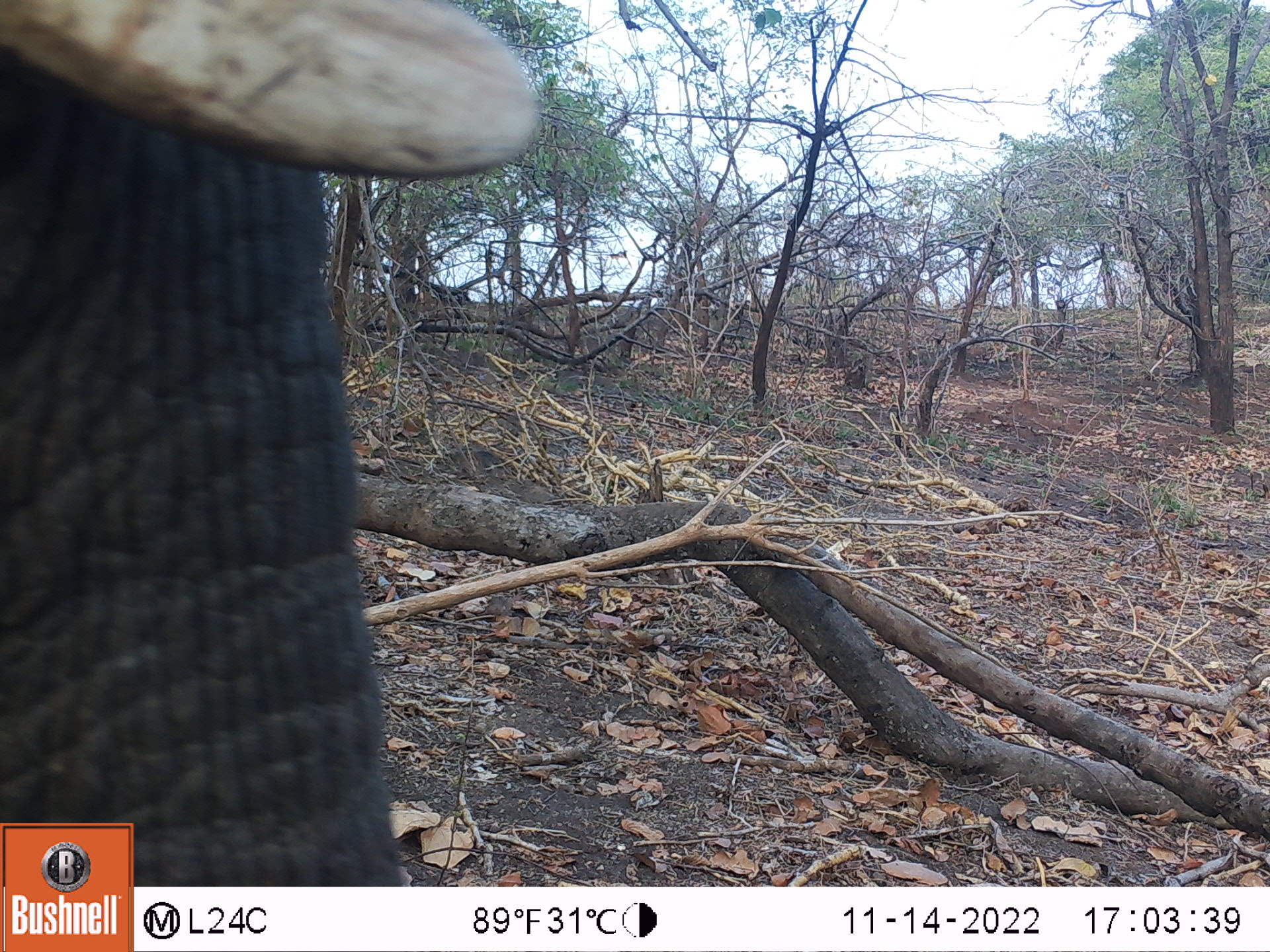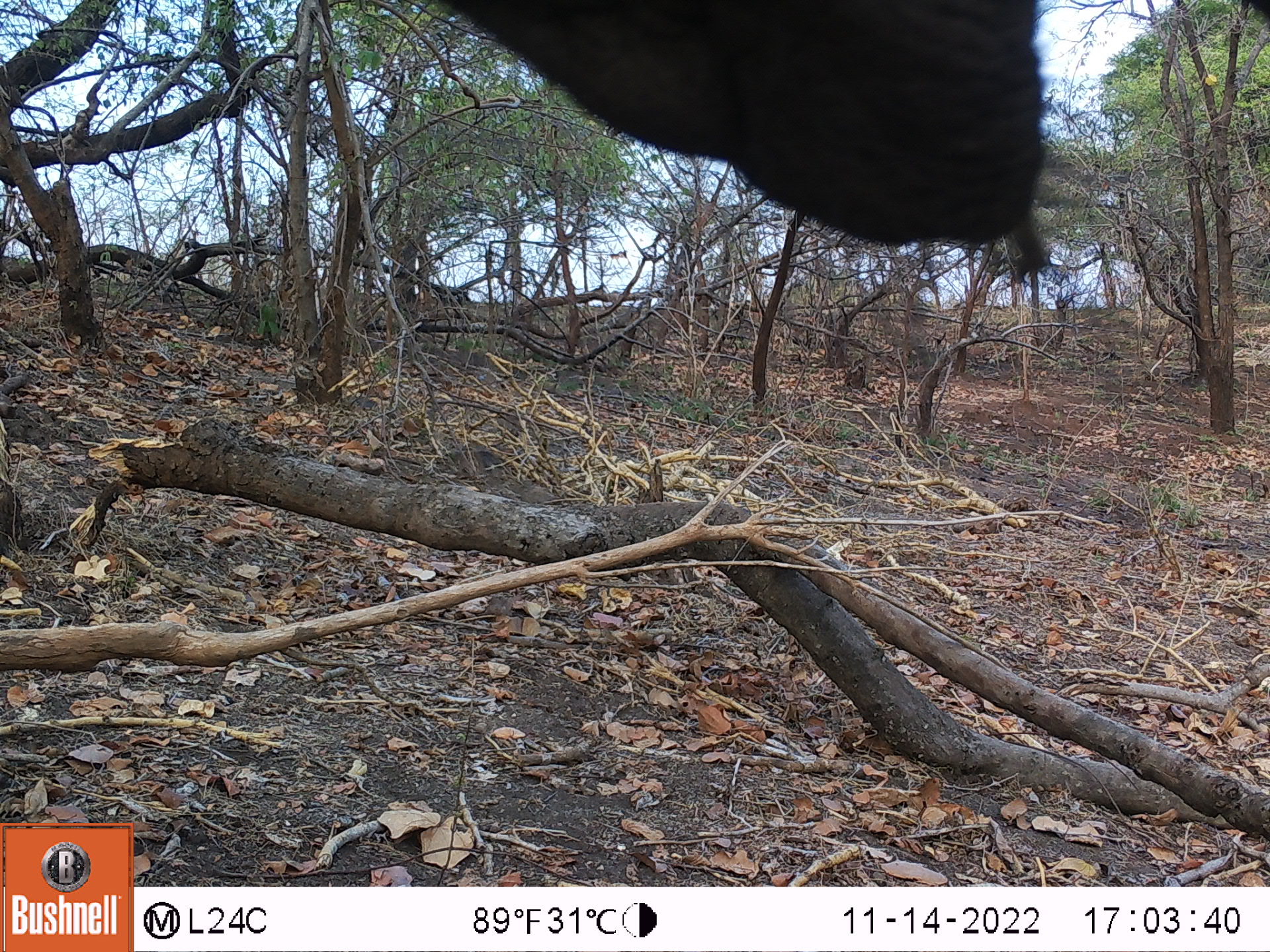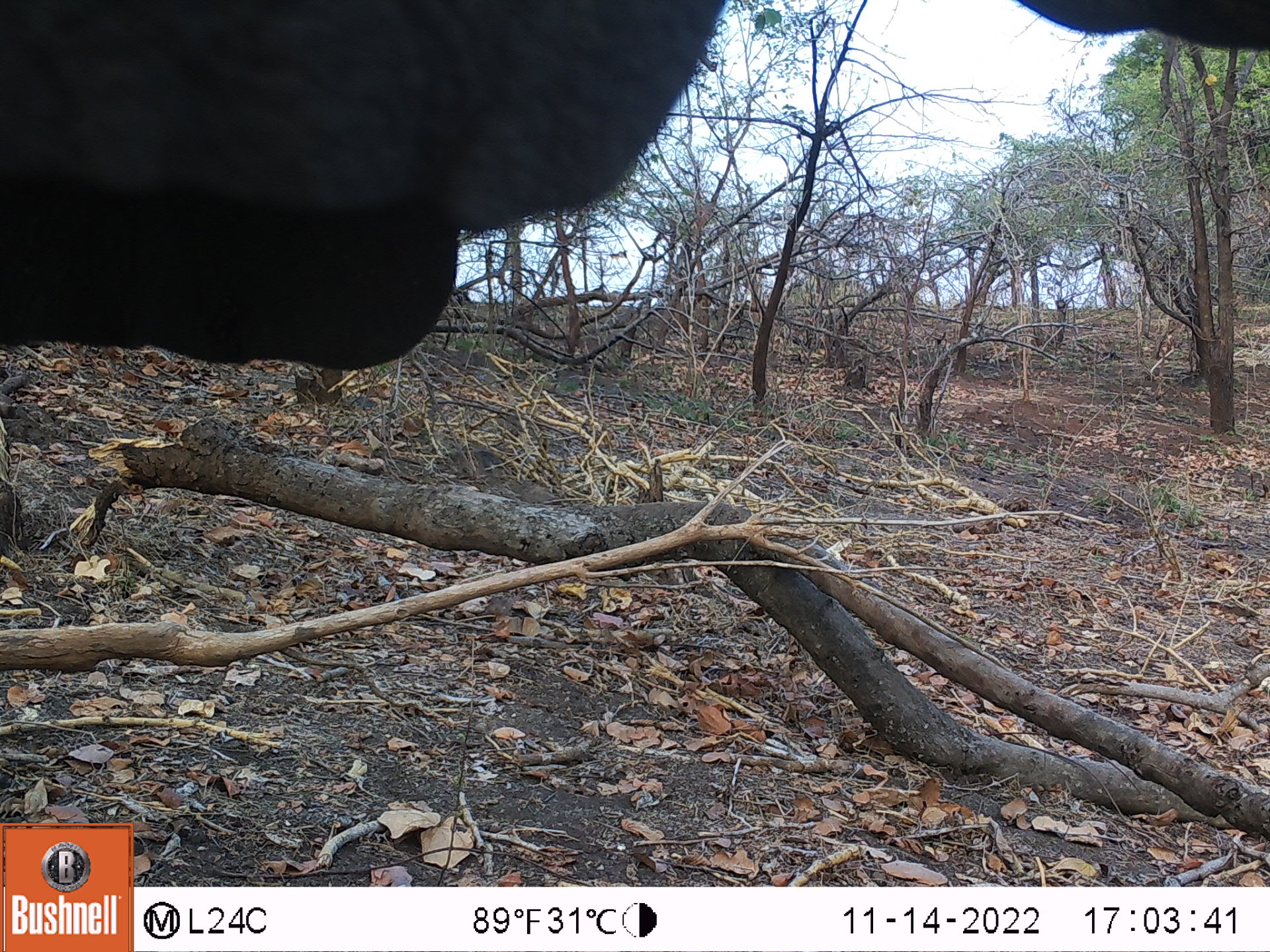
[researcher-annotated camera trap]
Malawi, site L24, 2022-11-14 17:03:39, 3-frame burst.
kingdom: Animalia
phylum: Chordata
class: Mammalia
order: Proboscidea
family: Elephantidae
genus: Loxodonta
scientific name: Loxodonta africana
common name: african savanna elephant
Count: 1.